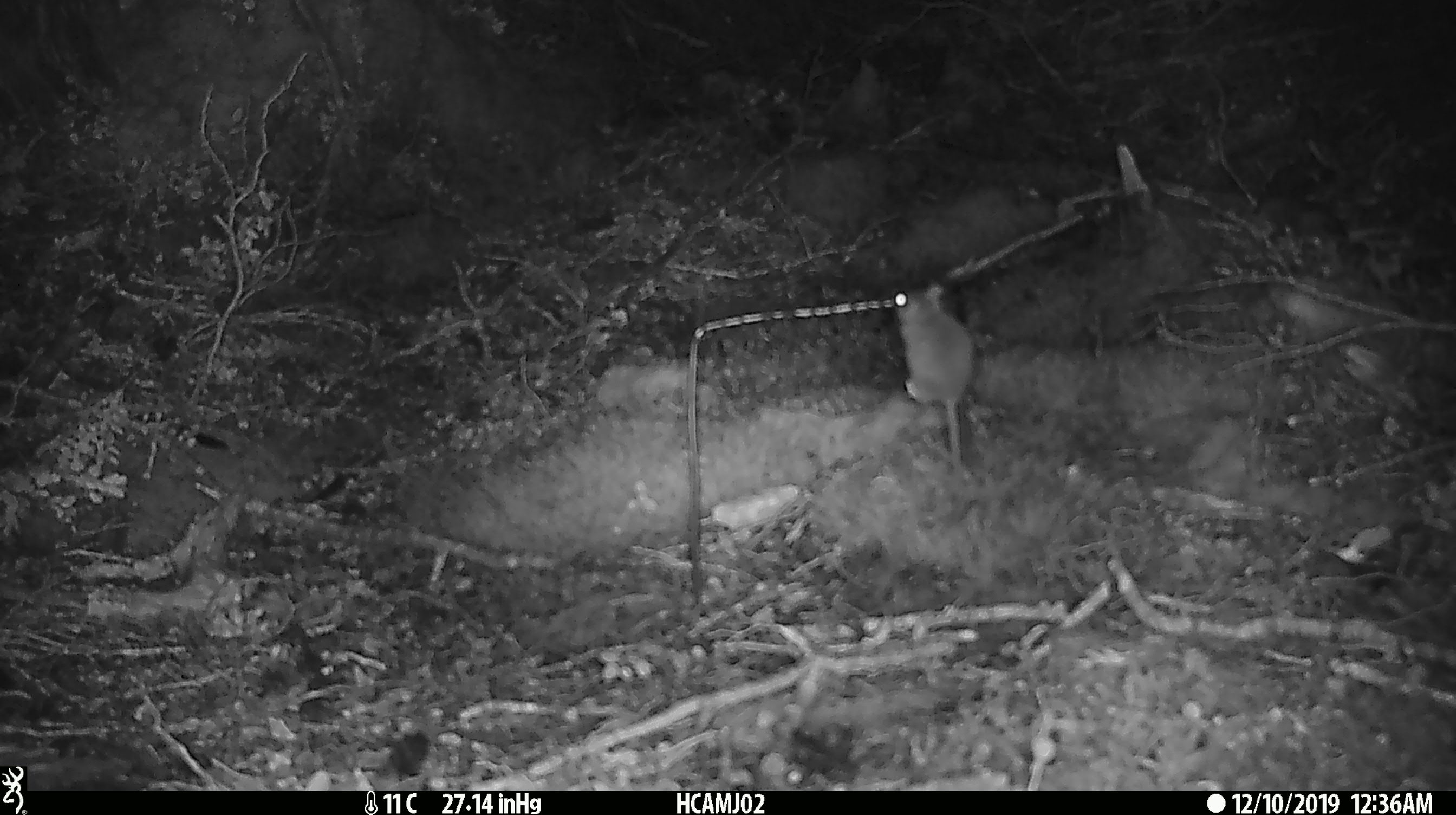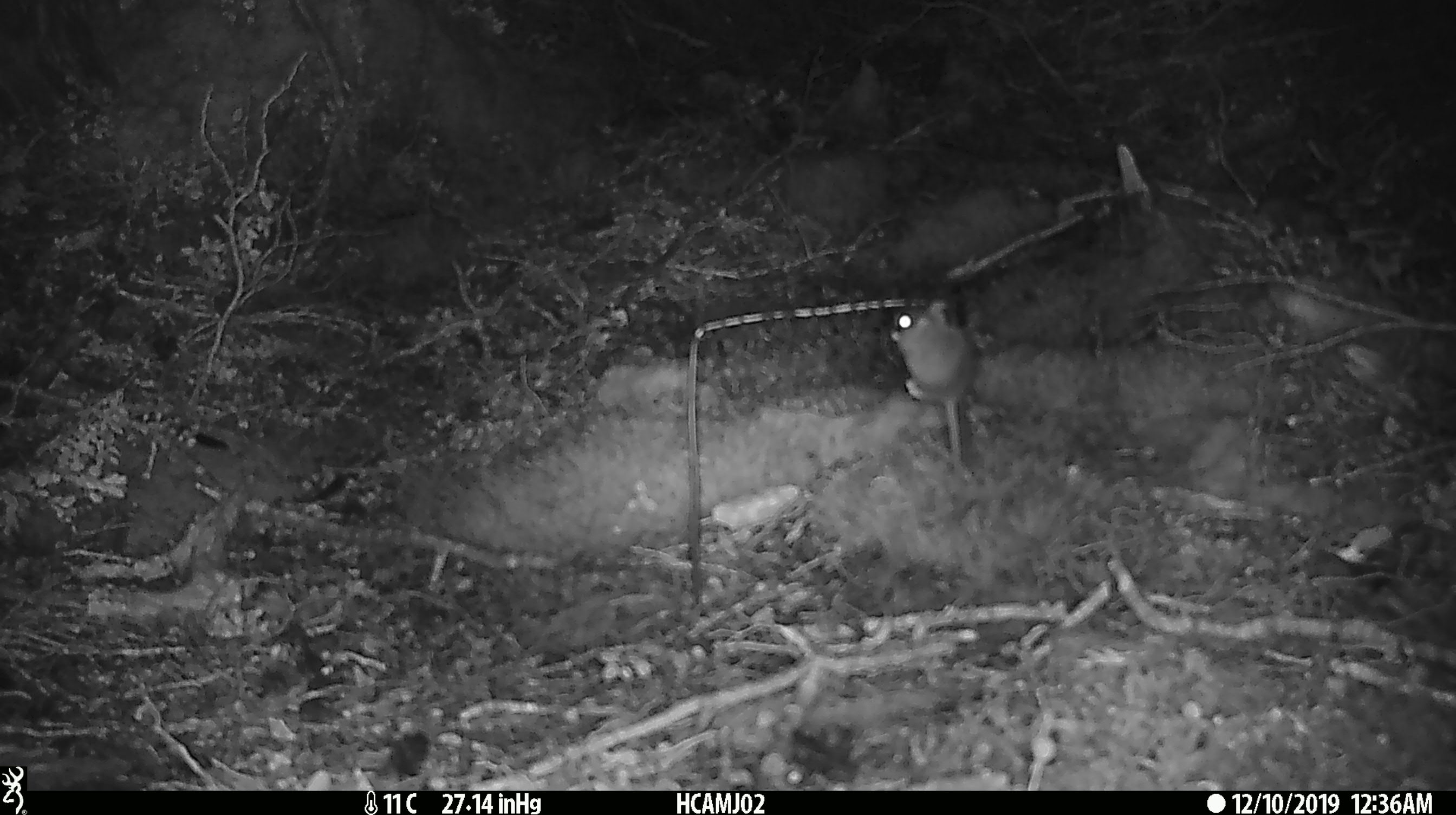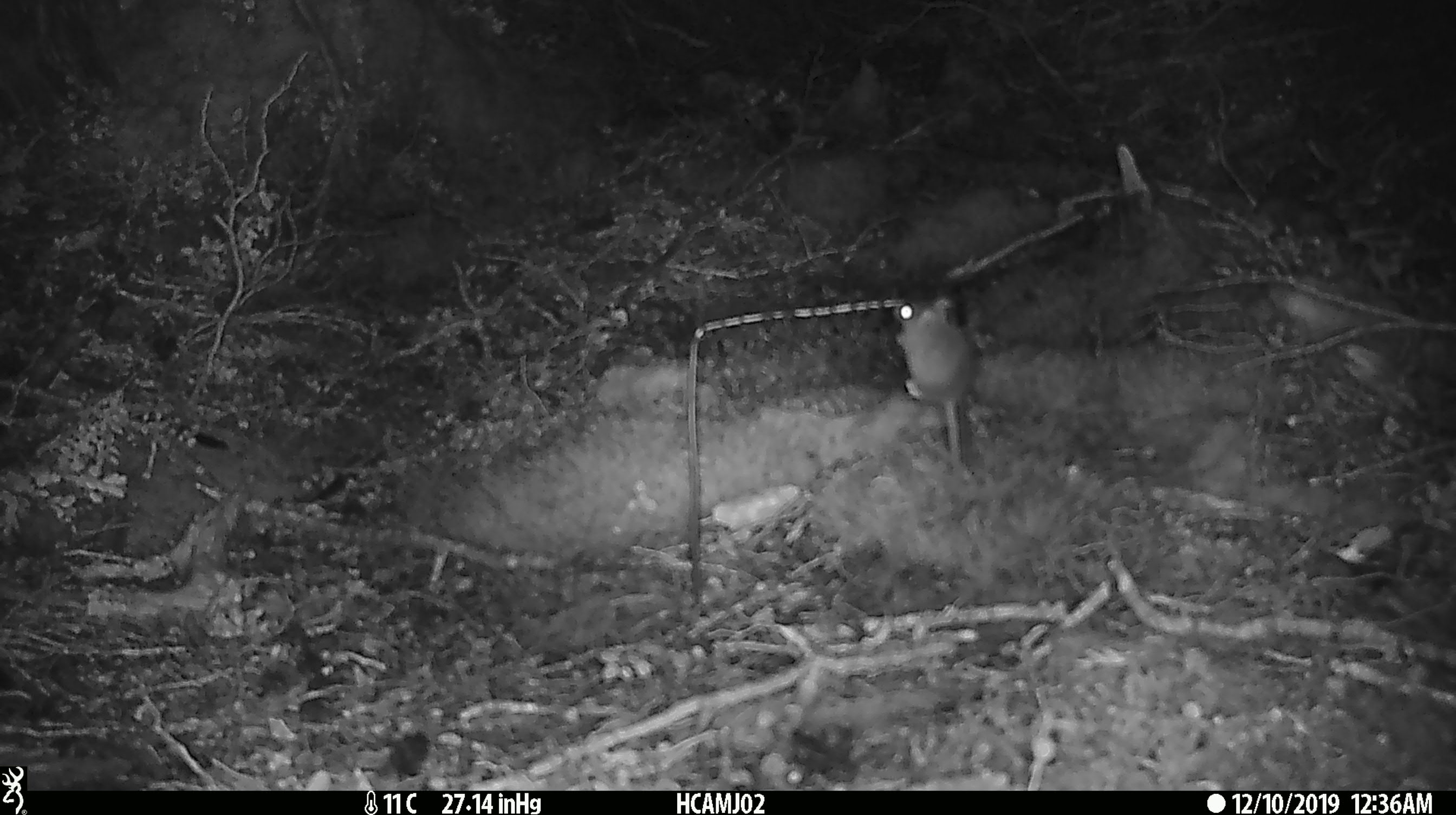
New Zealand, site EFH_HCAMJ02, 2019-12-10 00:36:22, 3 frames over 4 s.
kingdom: Animalia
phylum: Chordata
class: Mammalia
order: Rodentia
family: Muridae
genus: Mus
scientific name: Mus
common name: mouse